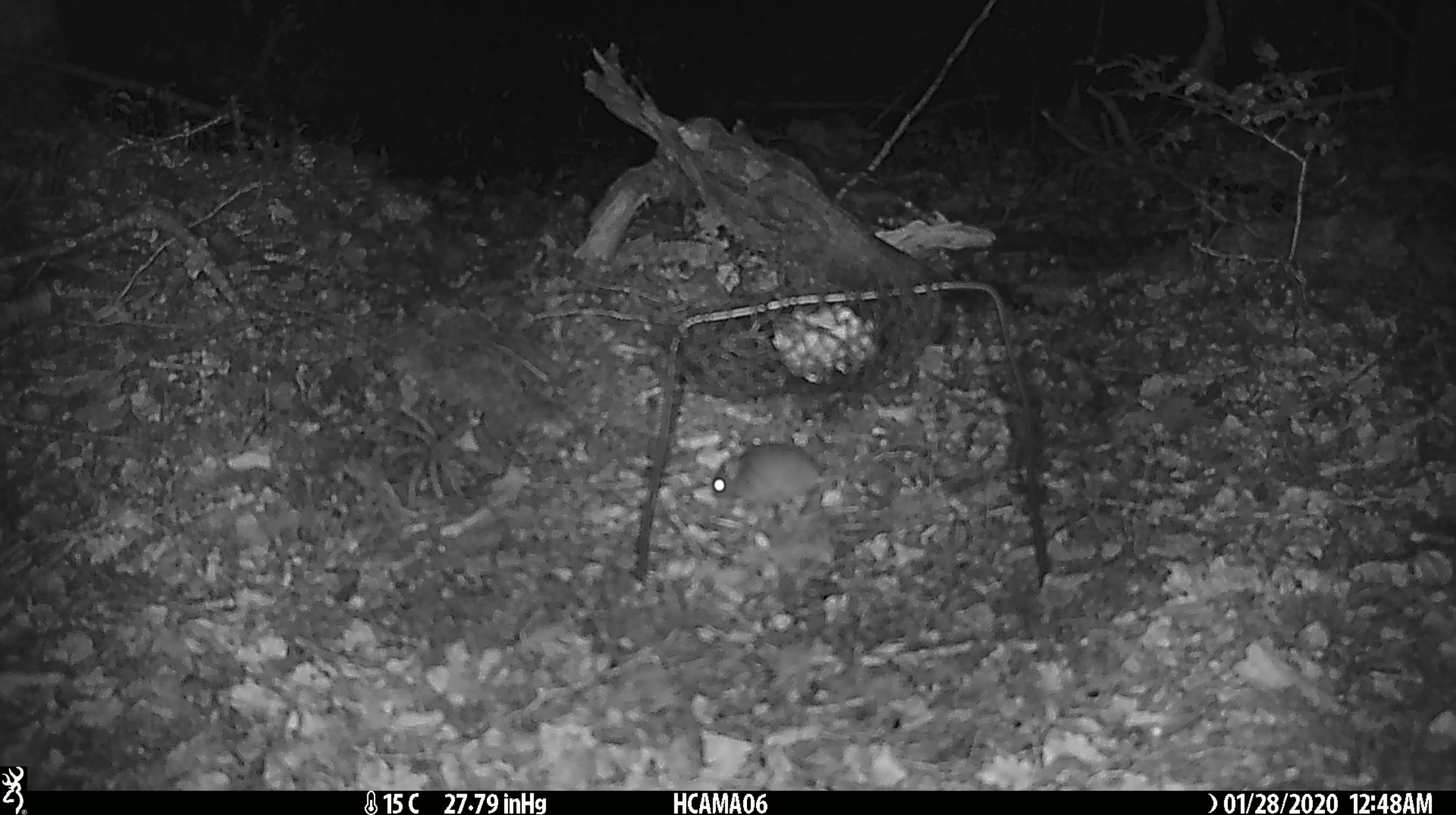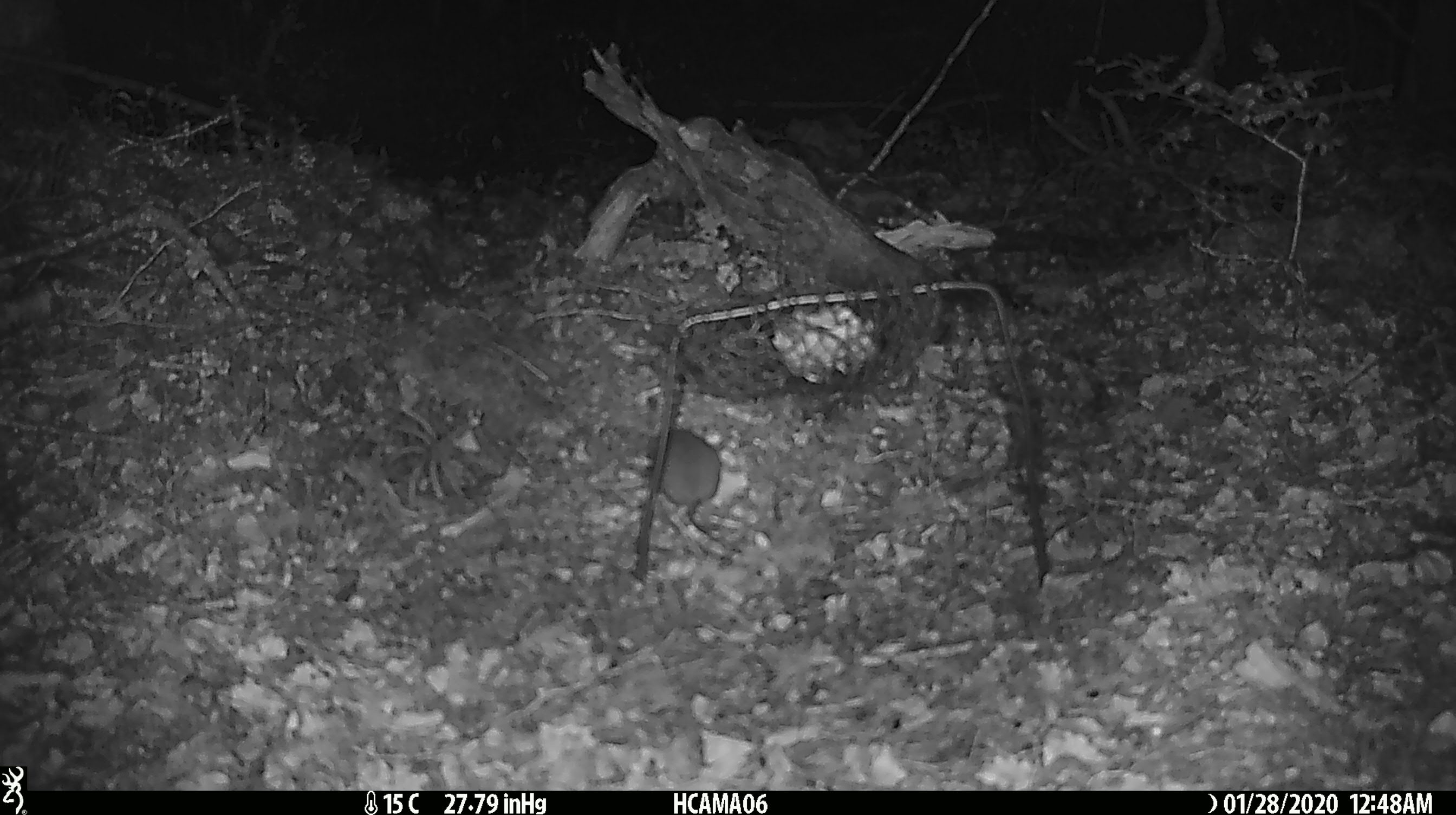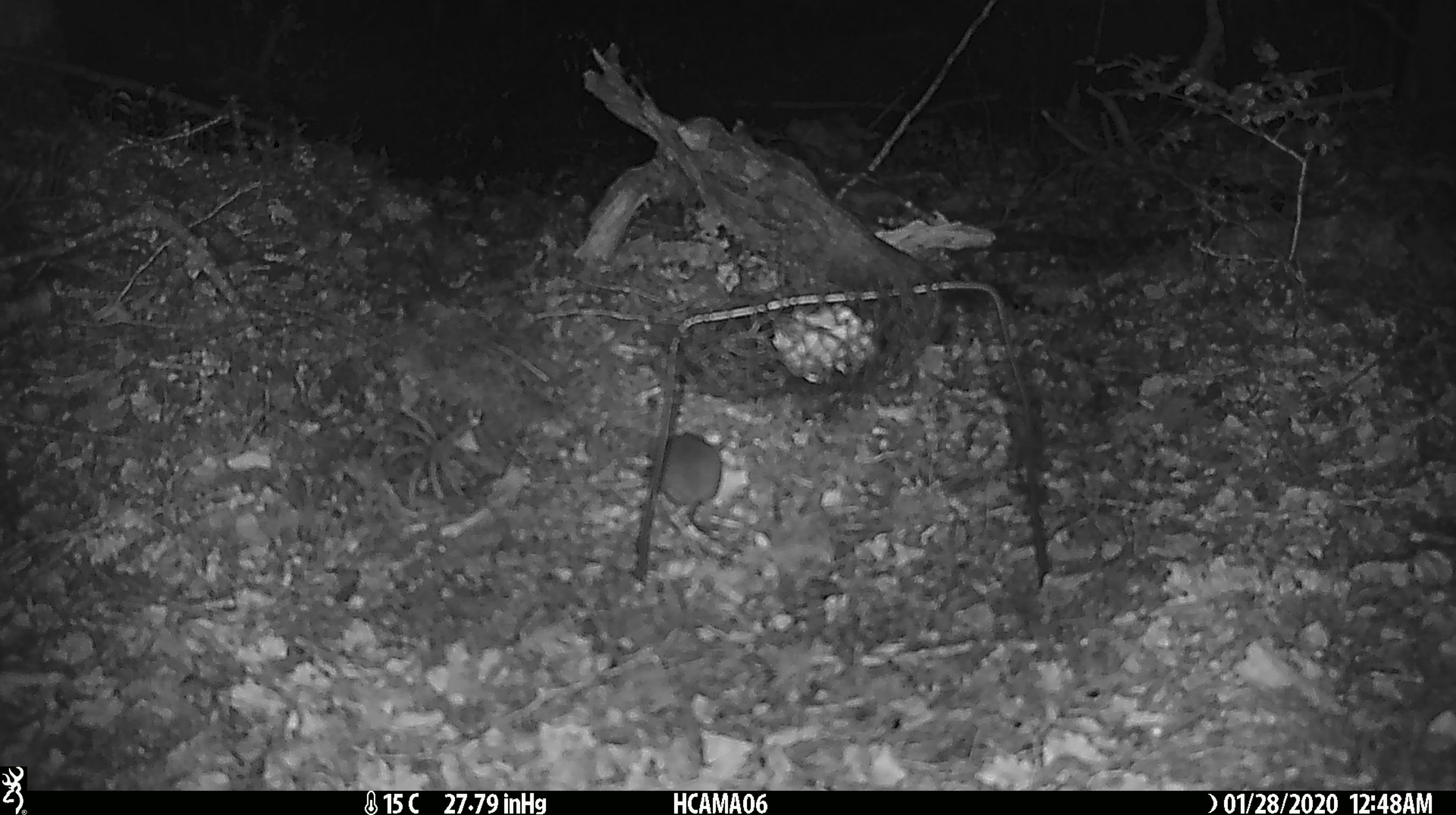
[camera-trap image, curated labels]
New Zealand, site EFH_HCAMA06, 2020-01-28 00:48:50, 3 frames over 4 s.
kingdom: Animalia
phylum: Chordata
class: Mammalia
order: Rodentia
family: Muridae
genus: Mus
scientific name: Mus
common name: mouse